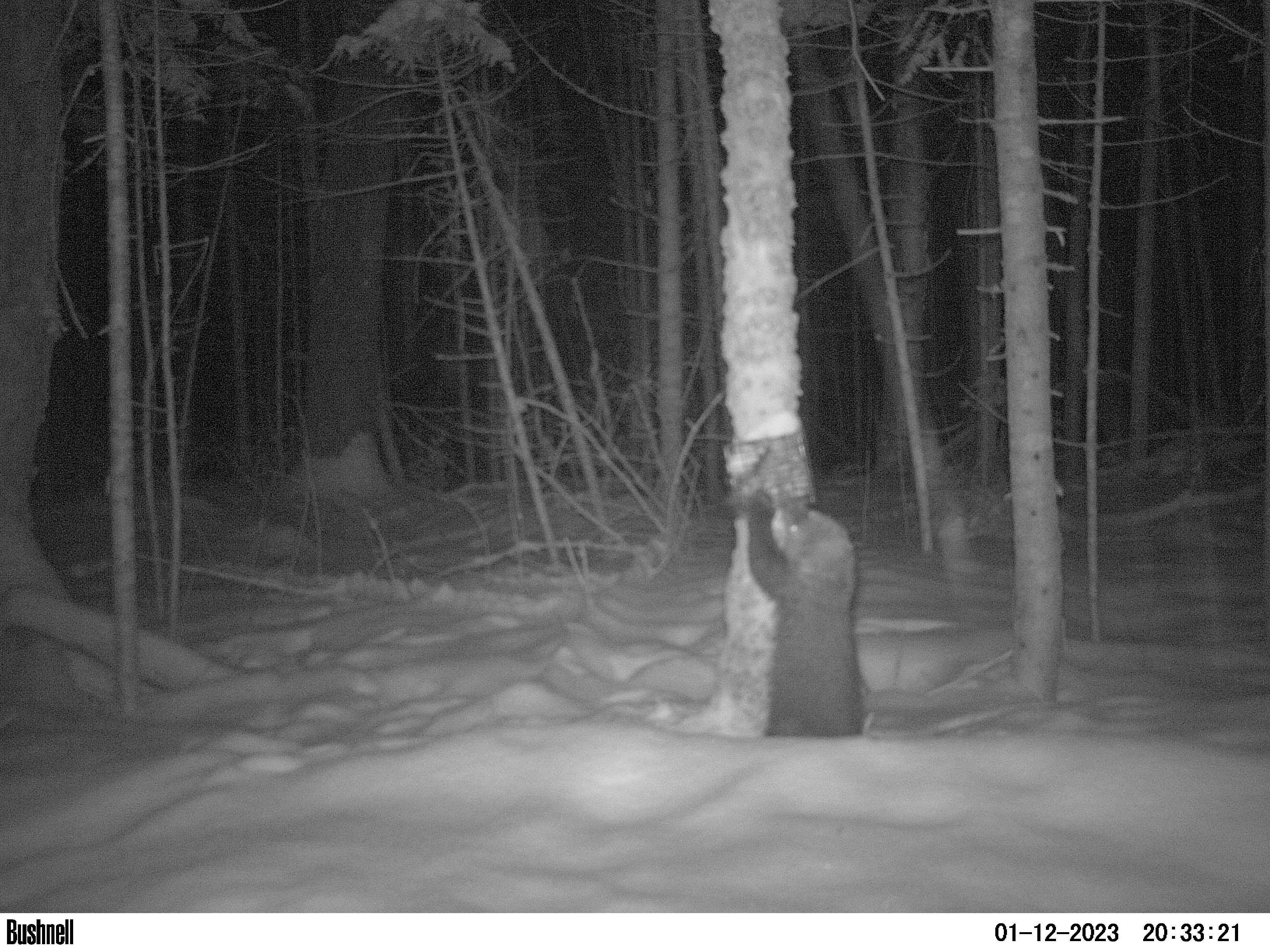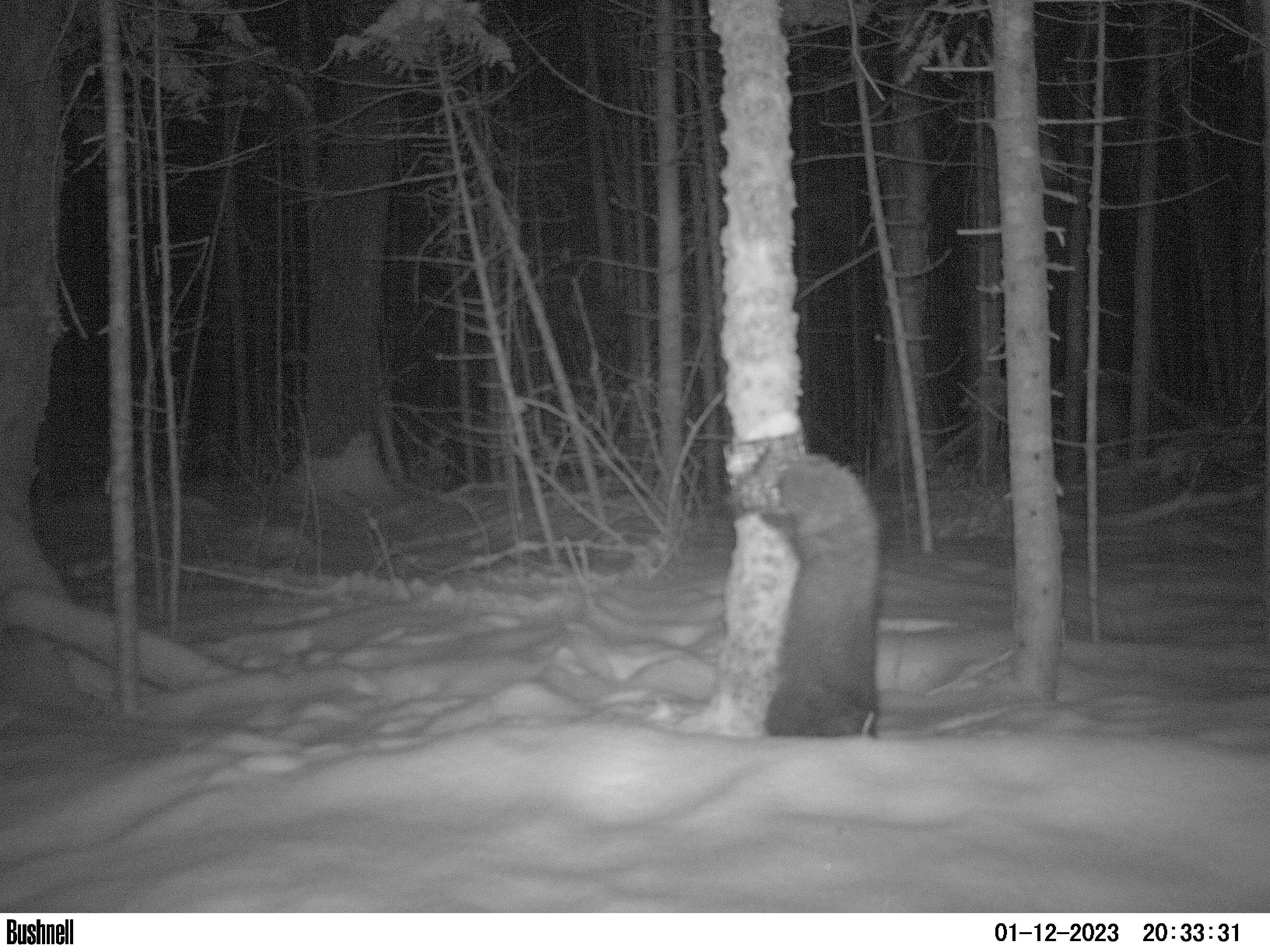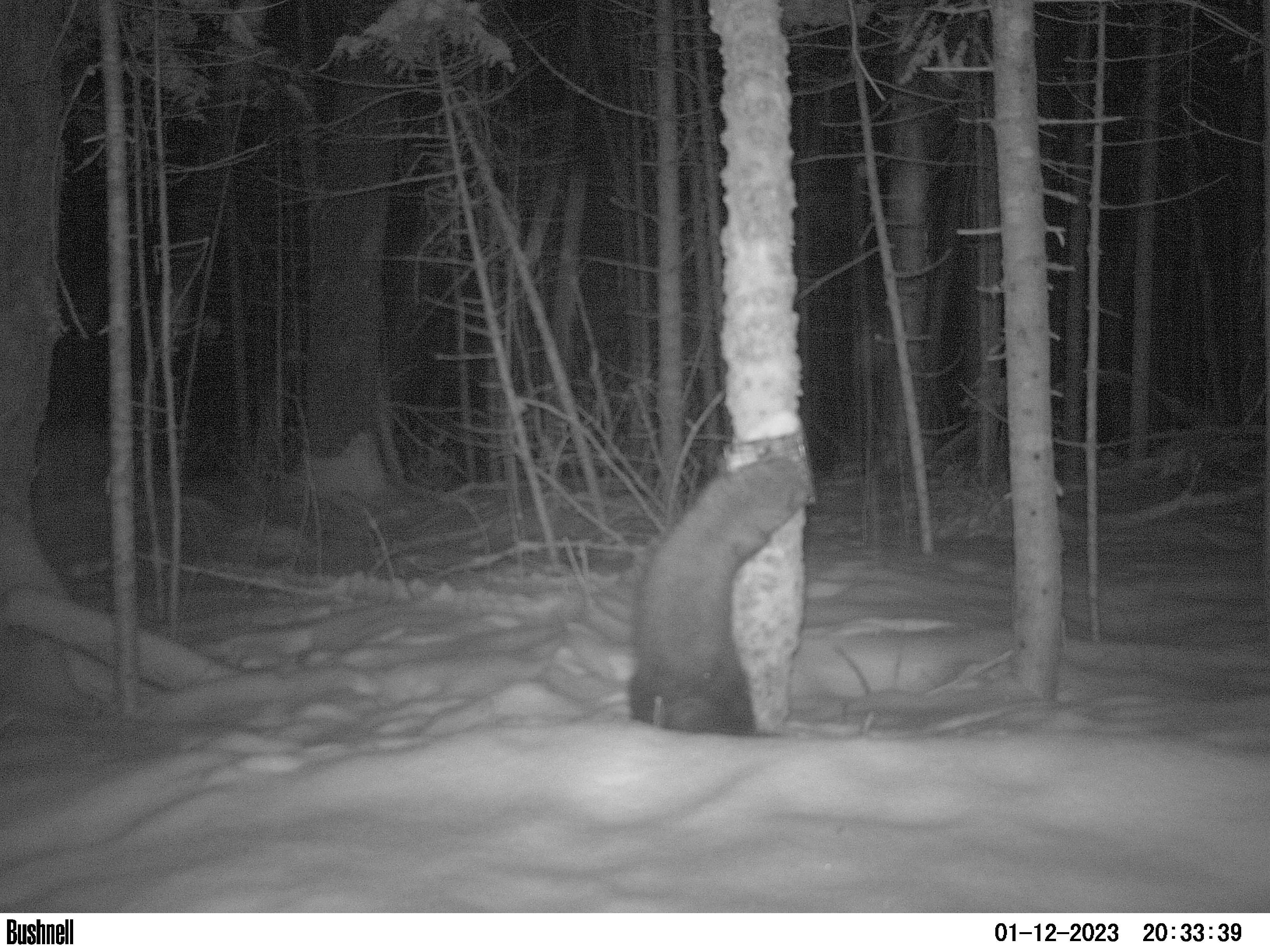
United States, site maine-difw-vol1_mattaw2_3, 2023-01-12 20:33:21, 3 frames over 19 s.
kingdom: Animalia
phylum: Chordata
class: Mammalia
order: Carnivora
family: Mustelidae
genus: Pekania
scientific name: Pekania pennanti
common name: fisher